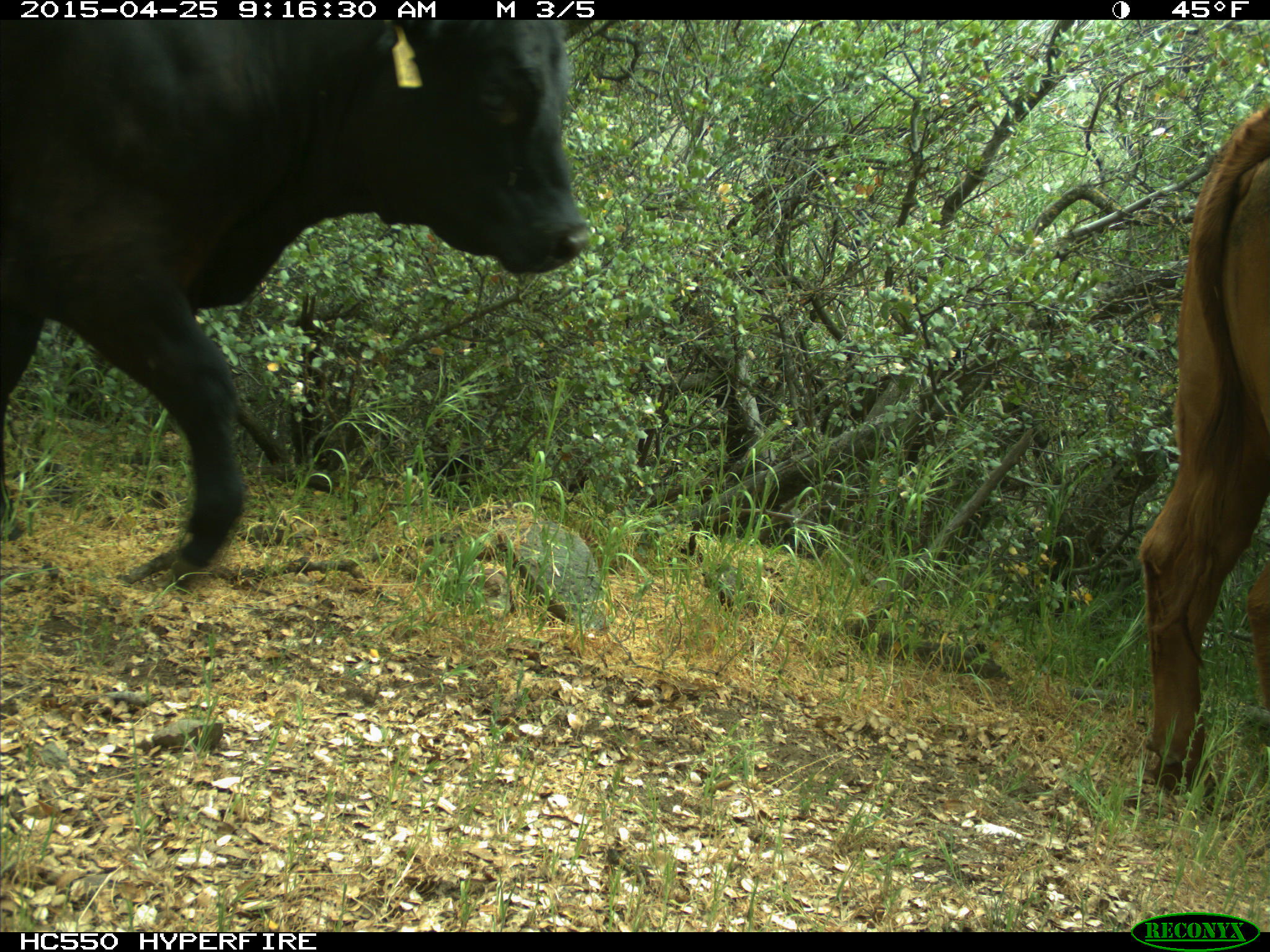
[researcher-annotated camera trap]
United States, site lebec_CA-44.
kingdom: Animalia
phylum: Chordata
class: Mammalia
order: Artiodactyla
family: Suidae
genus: Sus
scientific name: Sus scrofa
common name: wild boar